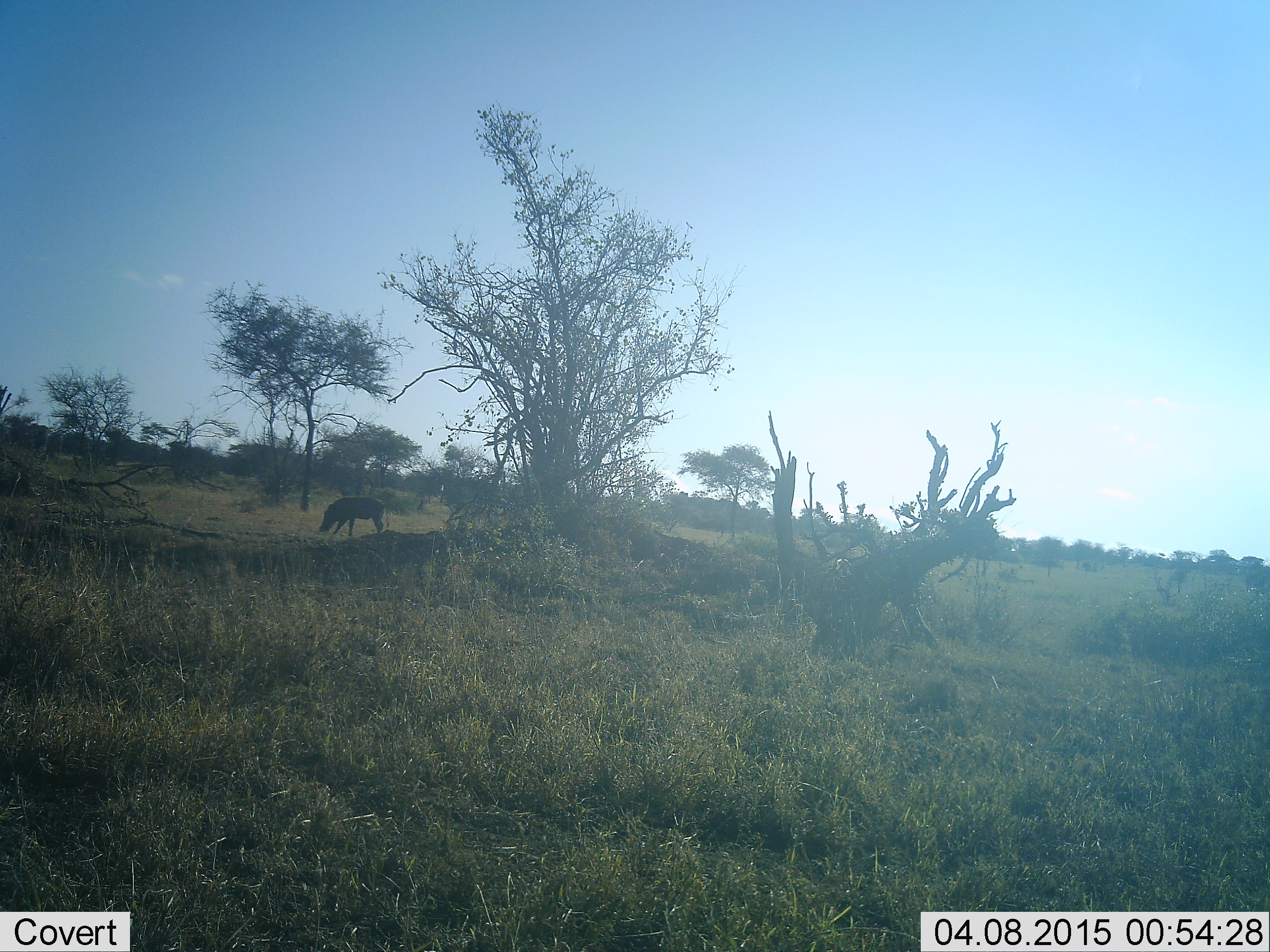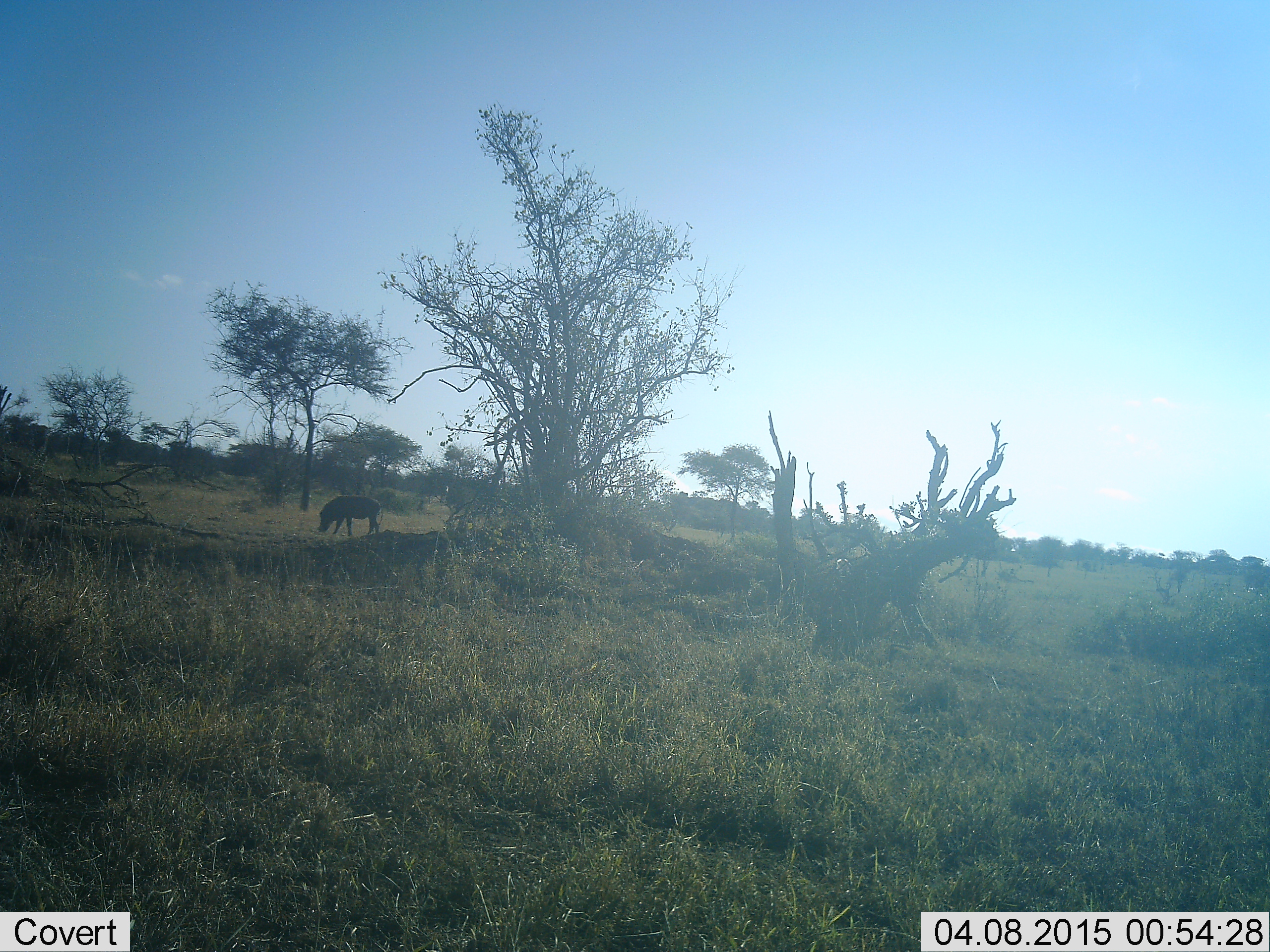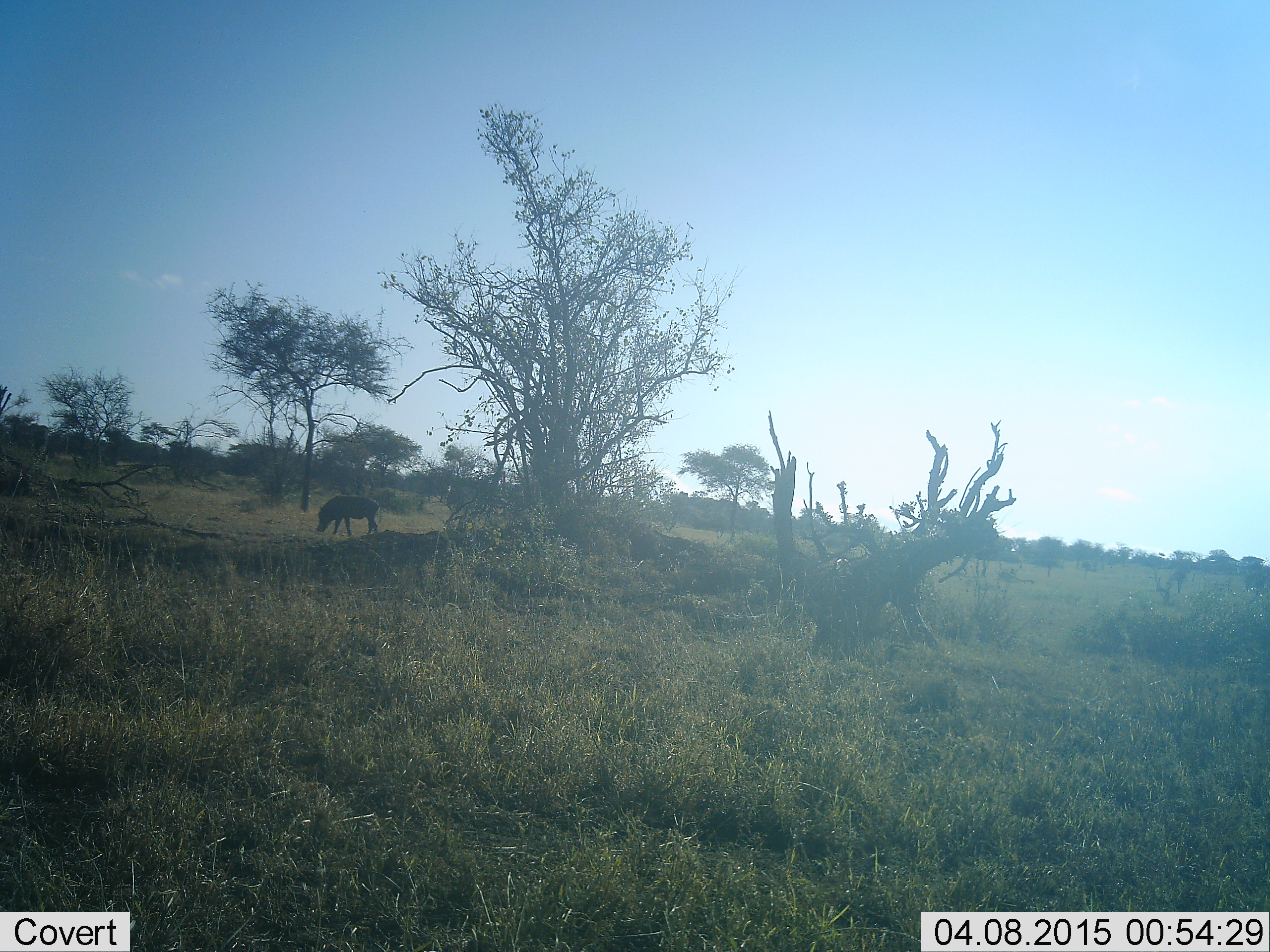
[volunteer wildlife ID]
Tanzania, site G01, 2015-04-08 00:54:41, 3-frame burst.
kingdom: Animalia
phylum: Chordata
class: Mammalia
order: Artiodactyla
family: Suidae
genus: Phacochoerus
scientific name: Phacochoerus africanus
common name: warthog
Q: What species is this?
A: Warthog (Phacochoerus africanus).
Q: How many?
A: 1.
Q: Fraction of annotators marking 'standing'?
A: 30%.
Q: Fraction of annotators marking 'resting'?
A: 0%.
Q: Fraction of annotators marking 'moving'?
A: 10%.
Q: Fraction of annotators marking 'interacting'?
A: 0%.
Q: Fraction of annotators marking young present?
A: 0%.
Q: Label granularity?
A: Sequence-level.